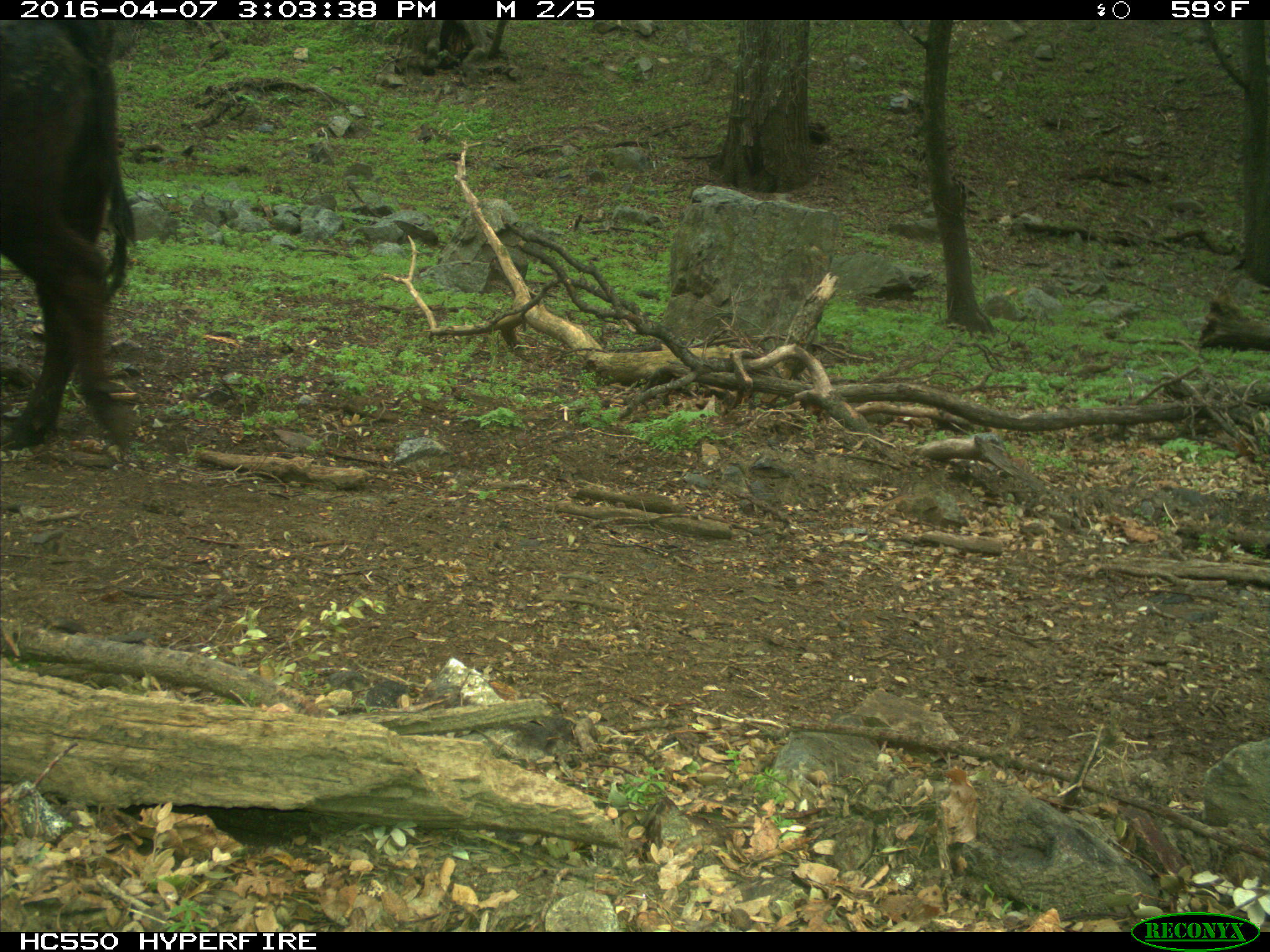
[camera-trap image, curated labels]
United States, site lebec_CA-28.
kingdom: Animalia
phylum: Chordata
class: Mammalia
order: Artiodactyla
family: Bovidae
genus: Bos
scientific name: Bos taurus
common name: domestic cow